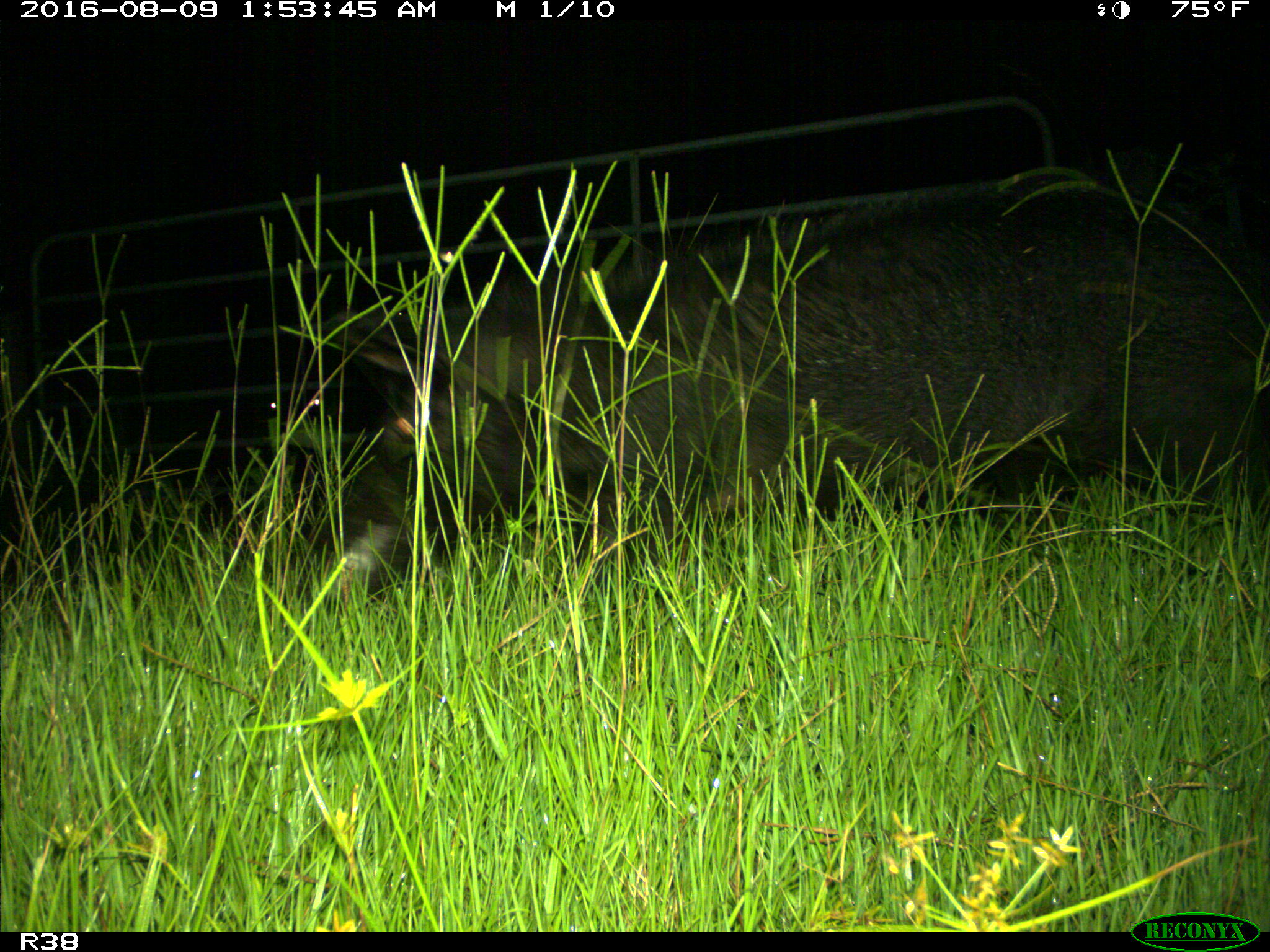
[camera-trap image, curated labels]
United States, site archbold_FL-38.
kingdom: Animalia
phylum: Chordata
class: Mammalia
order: Artiodactyla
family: Suidae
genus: Sus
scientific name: Sus scrofa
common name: wild boar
Sus scrofa (wild boar).